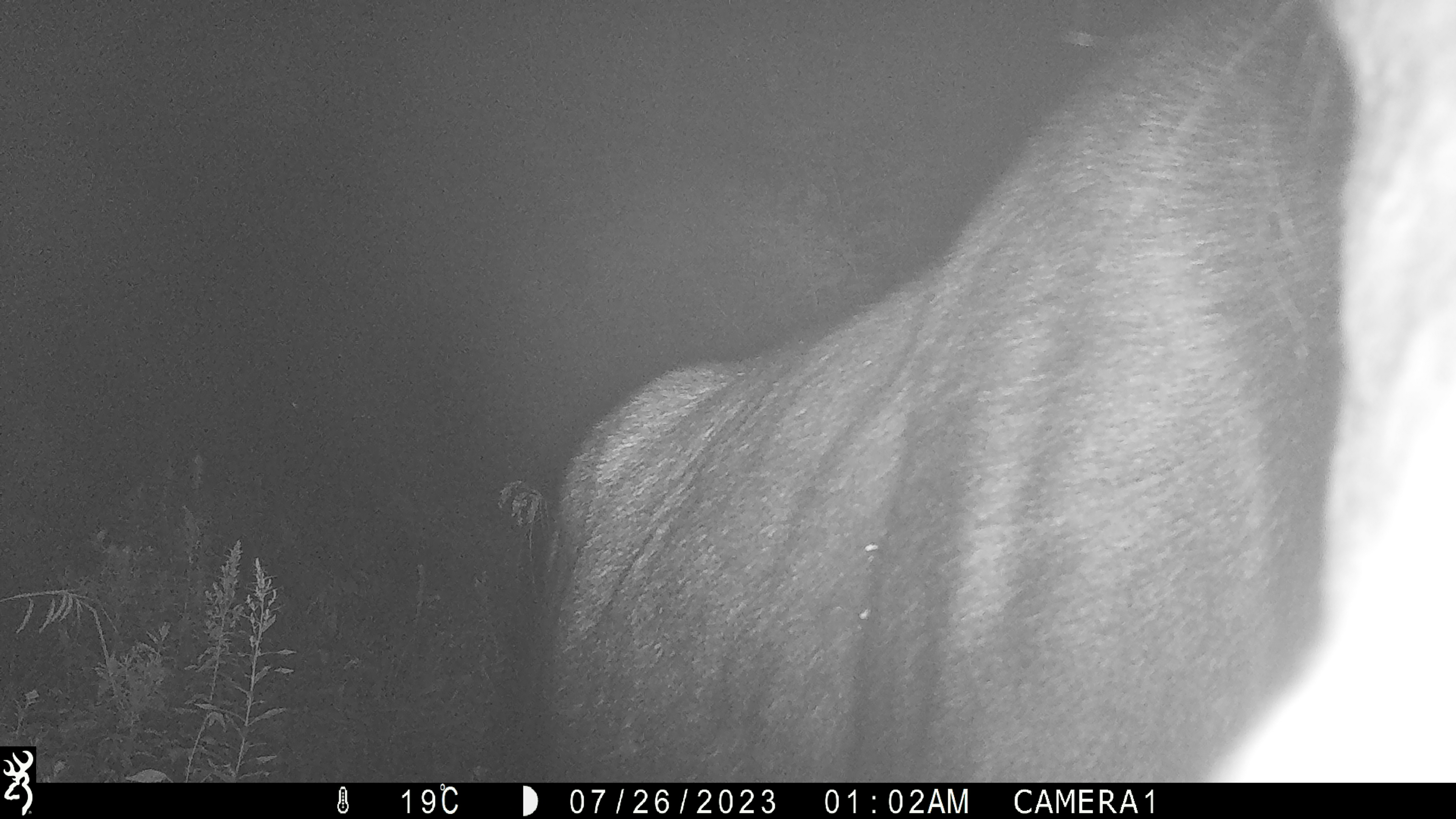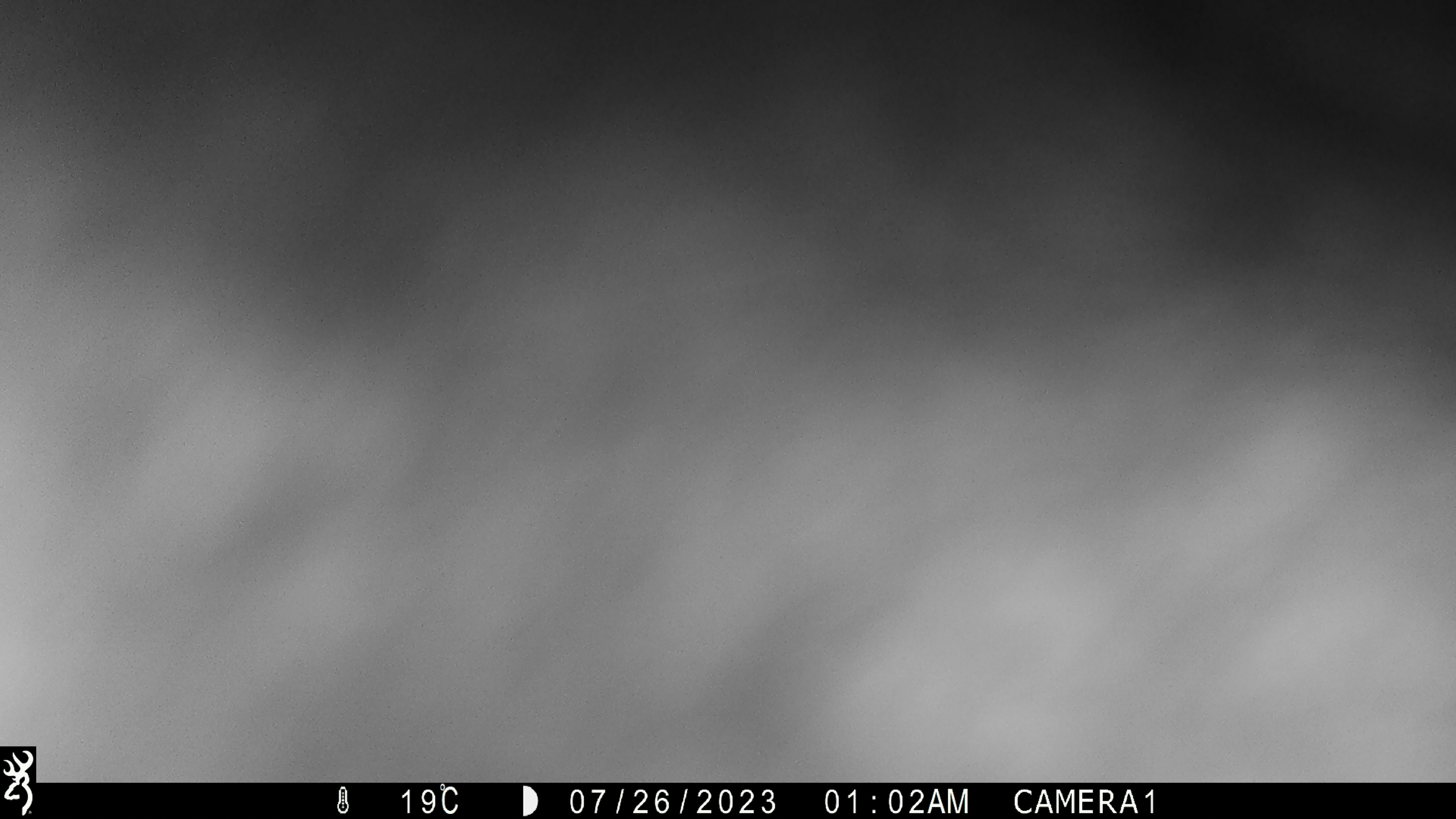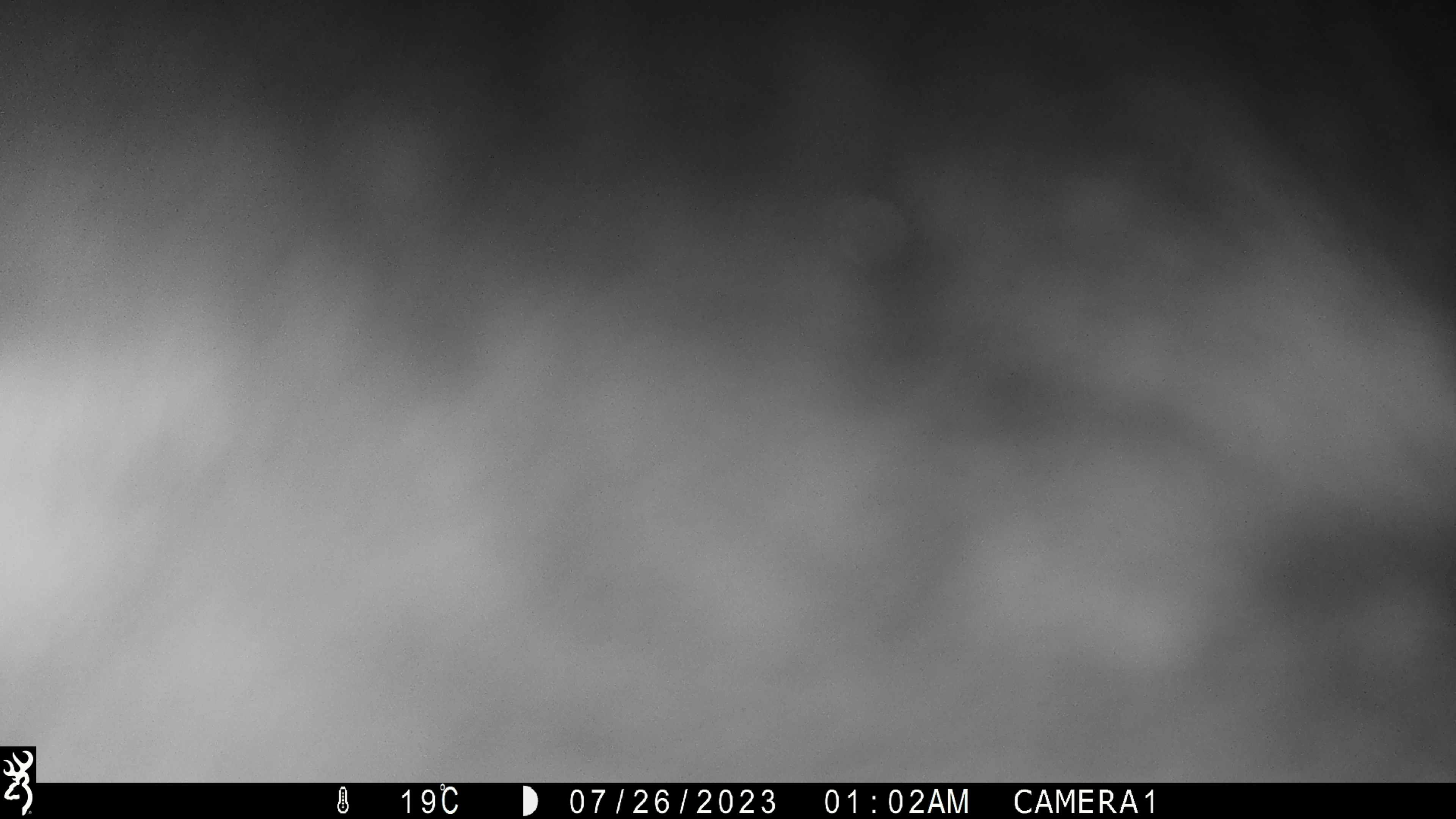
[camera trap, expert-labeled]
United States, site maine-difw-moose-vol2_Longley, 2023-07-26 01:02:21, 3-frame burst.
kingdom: Animalia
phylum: Chordata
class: Mammalia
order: Artiodactyla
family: Cervidae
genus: Alces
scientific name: Alces alces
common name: moose